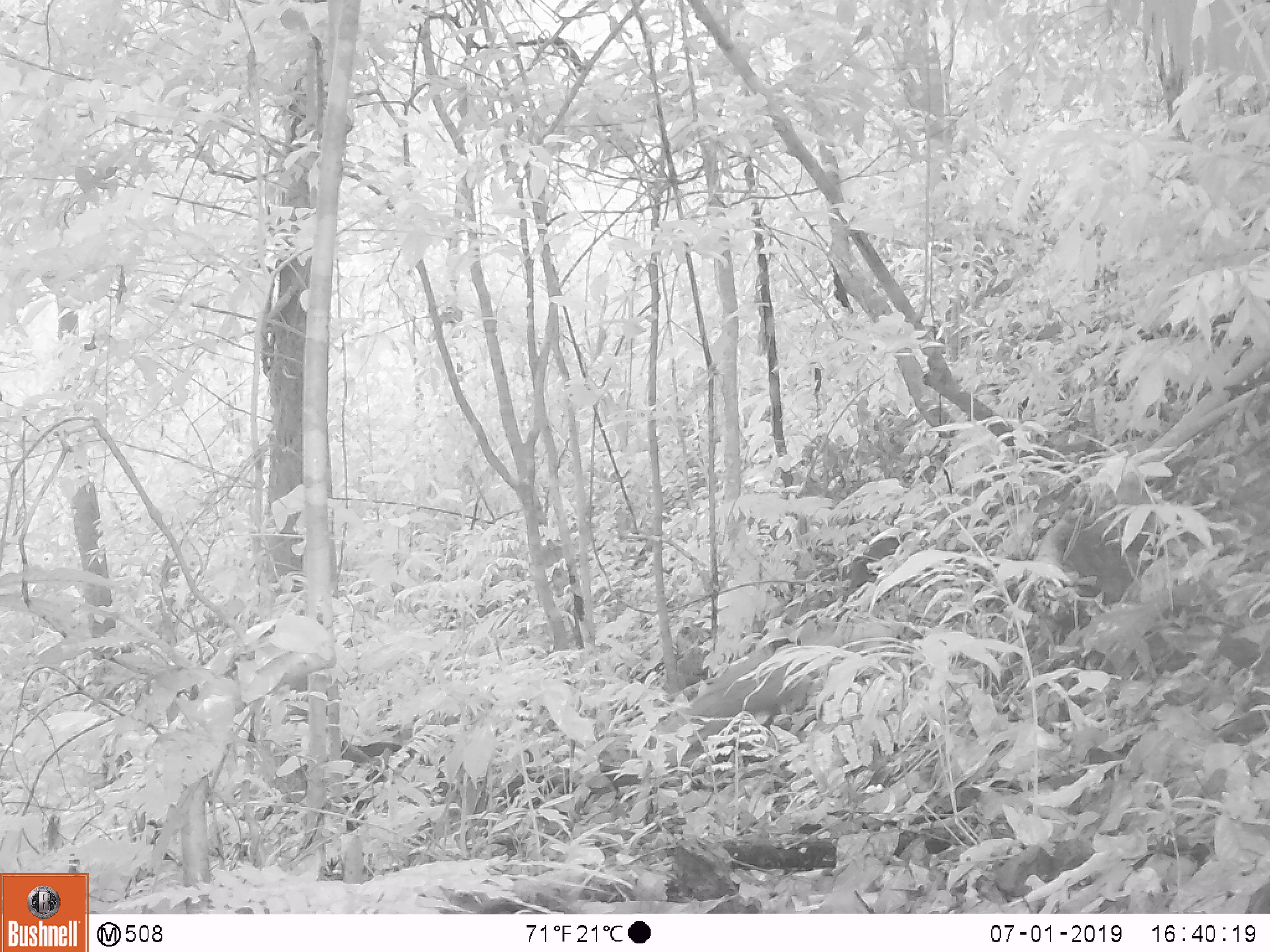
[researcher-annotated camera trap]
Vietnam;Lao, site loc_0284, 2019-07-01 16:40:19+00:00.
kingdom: Animalia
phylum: Chordata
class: Mammalia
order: Carnivora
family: Herpestidae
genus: Urva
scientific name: Urva urva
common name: crab-eating mongoose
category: crab eating mongoose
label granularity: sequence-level